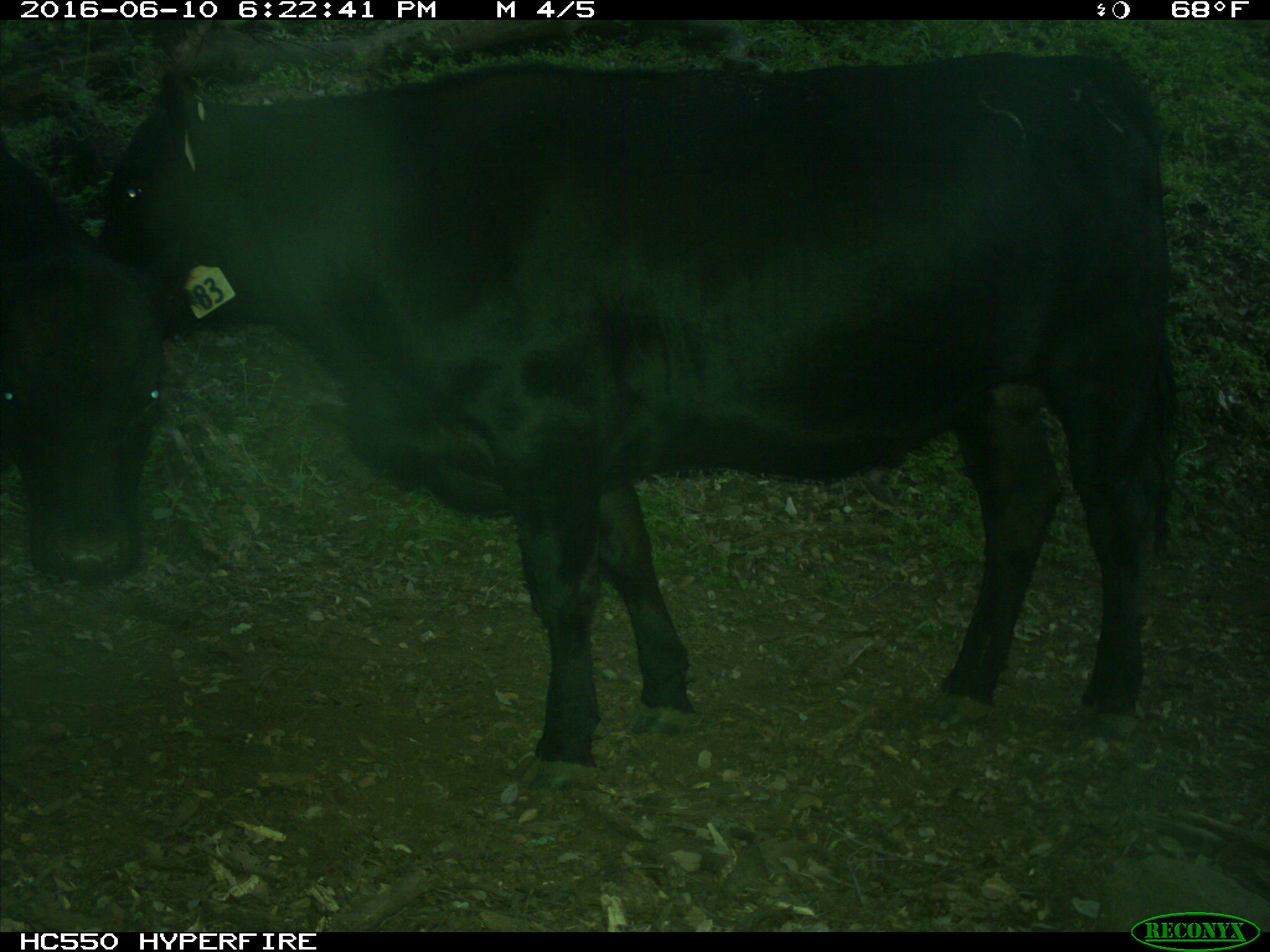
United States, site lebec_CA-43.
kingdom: Animalia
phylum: Chordata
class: Mammalia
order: Artiodactyla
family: Bovidae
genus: Bos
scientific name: Bos taurus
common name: domestic cow